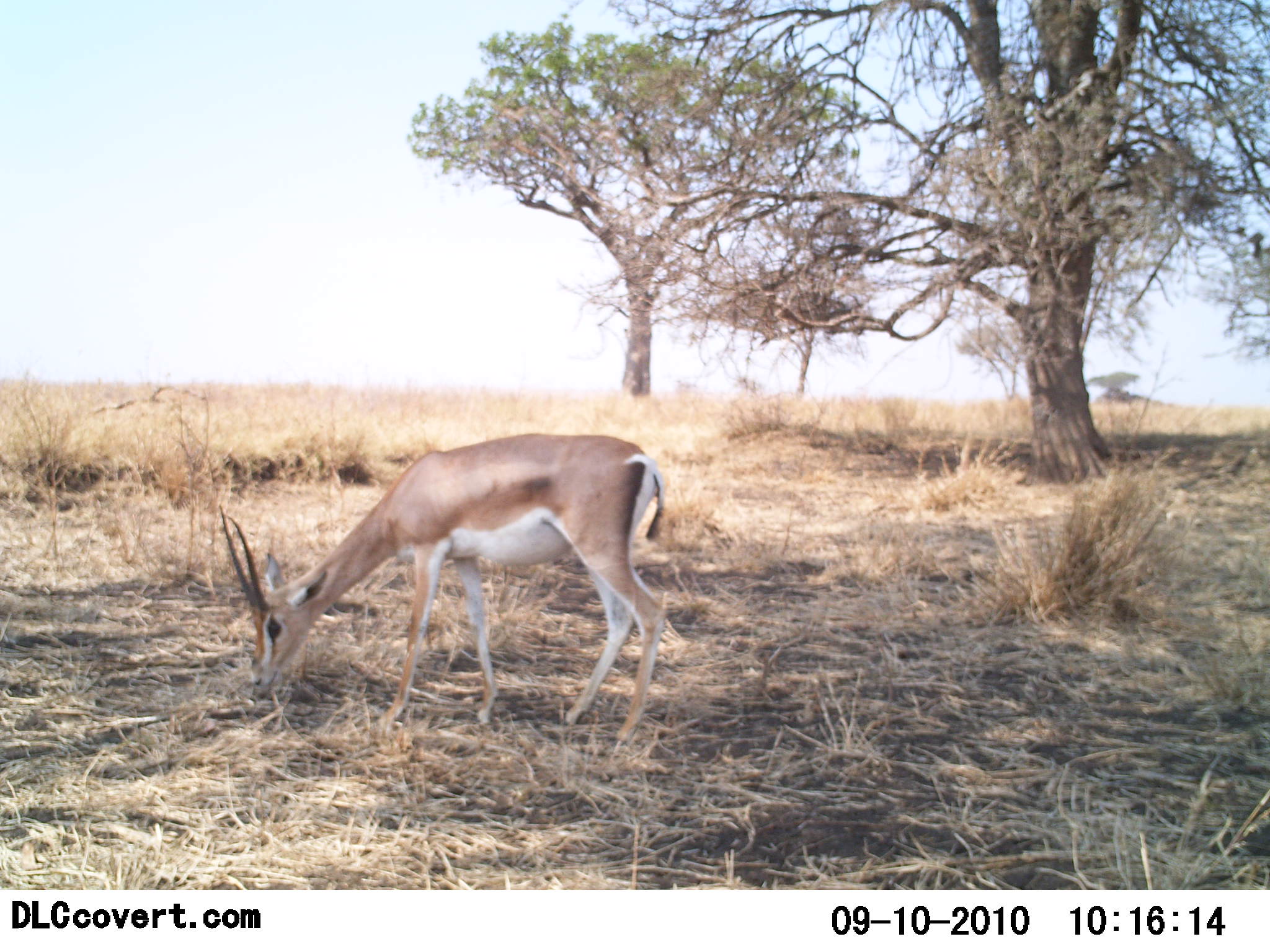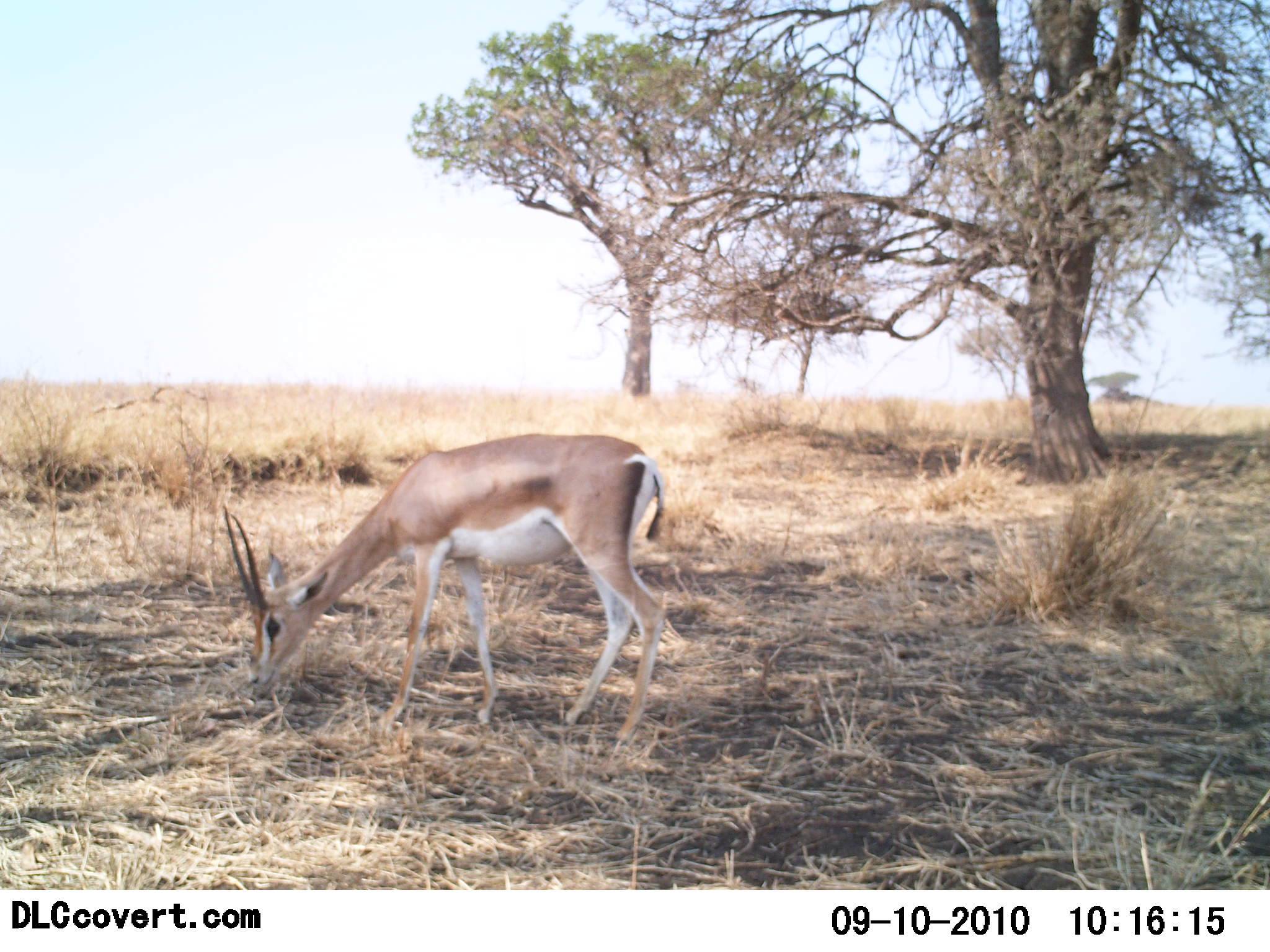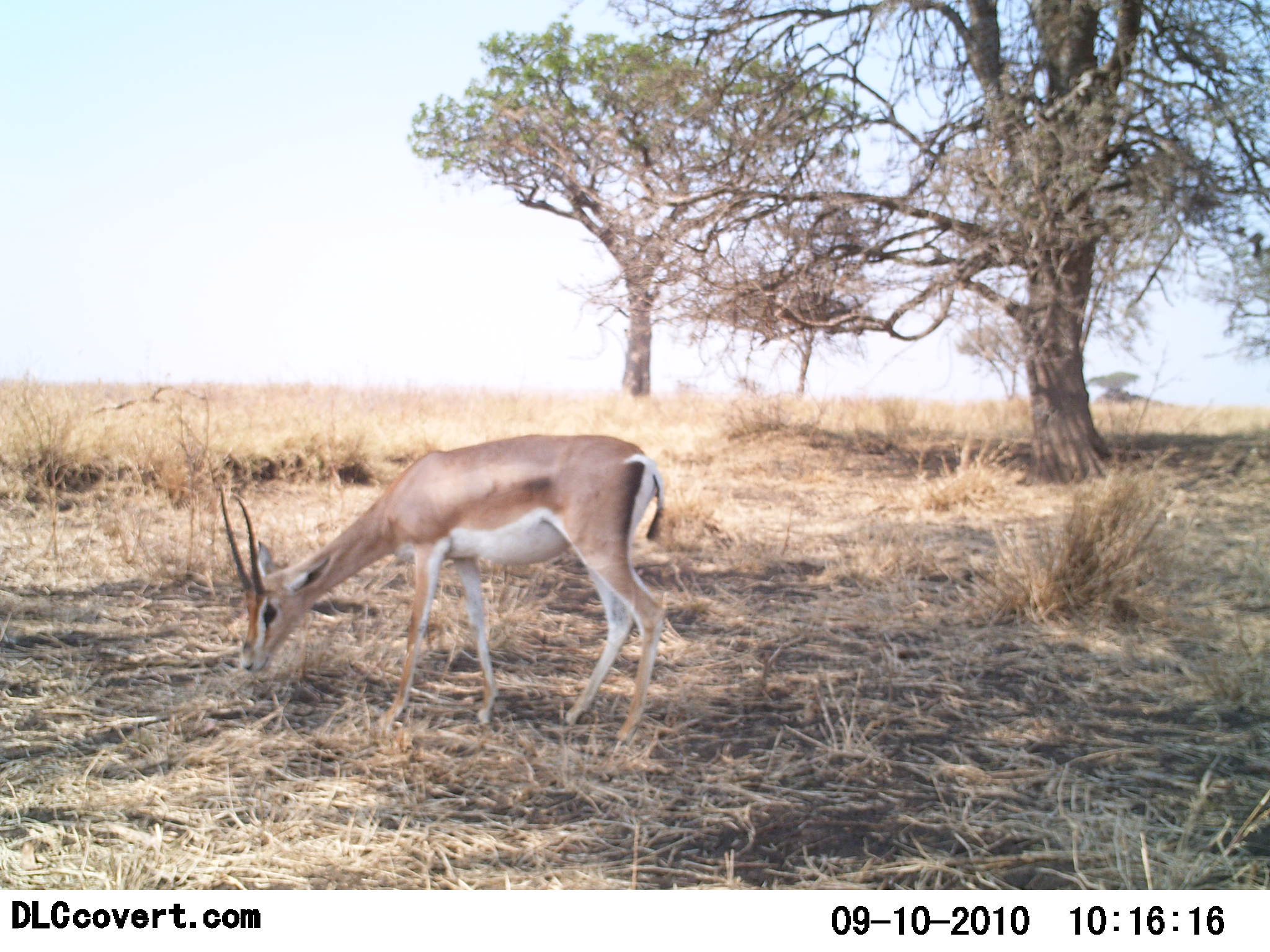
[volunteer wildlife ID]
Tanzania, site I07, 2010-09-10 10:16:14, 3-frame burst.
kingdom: Animalia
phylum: Chordata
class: Mammalia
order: Artiodactyla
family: Bovidae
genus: Nanger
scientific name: Nanger granti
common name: grant's gazelle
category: gazellegrants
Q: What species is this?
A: Gazellegrants (grant's gazelle) (Nanger granti).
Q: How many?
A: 1.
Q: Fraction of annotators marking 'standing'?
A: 27%.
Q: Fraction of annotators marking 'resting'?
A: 0%.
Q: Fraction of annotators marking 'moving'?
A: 0%.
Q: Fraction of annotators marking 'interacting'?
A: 0%.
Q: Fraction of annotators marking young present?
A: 0%.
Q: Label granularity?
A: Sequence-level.